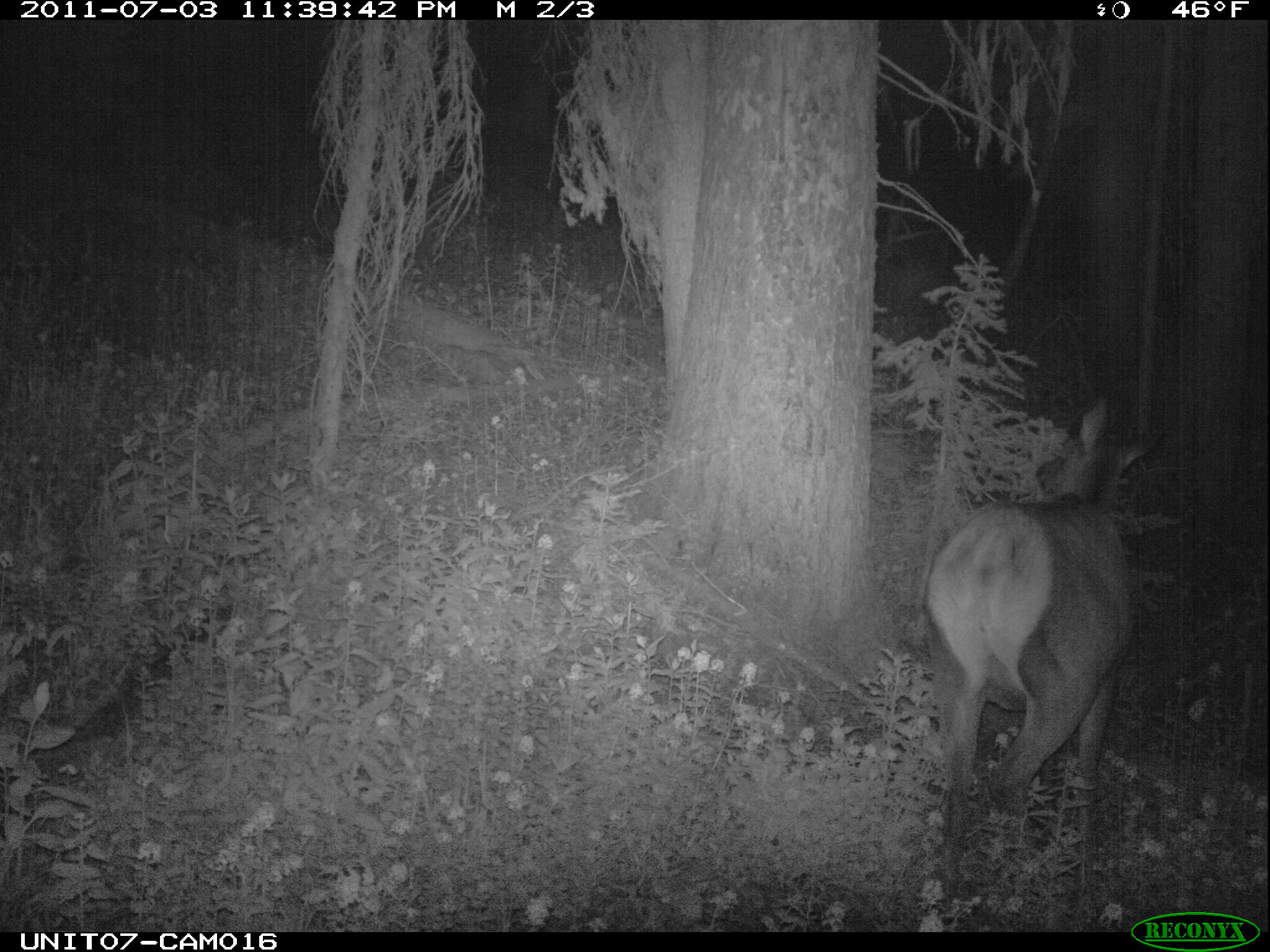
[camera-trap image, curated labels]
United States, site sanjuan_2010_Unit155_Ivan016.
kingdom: Animalia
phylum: Chordata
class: Mammalia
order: Artiodactyla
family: Cervidae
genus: Cervus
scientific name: Cervus elaphus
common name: red deer